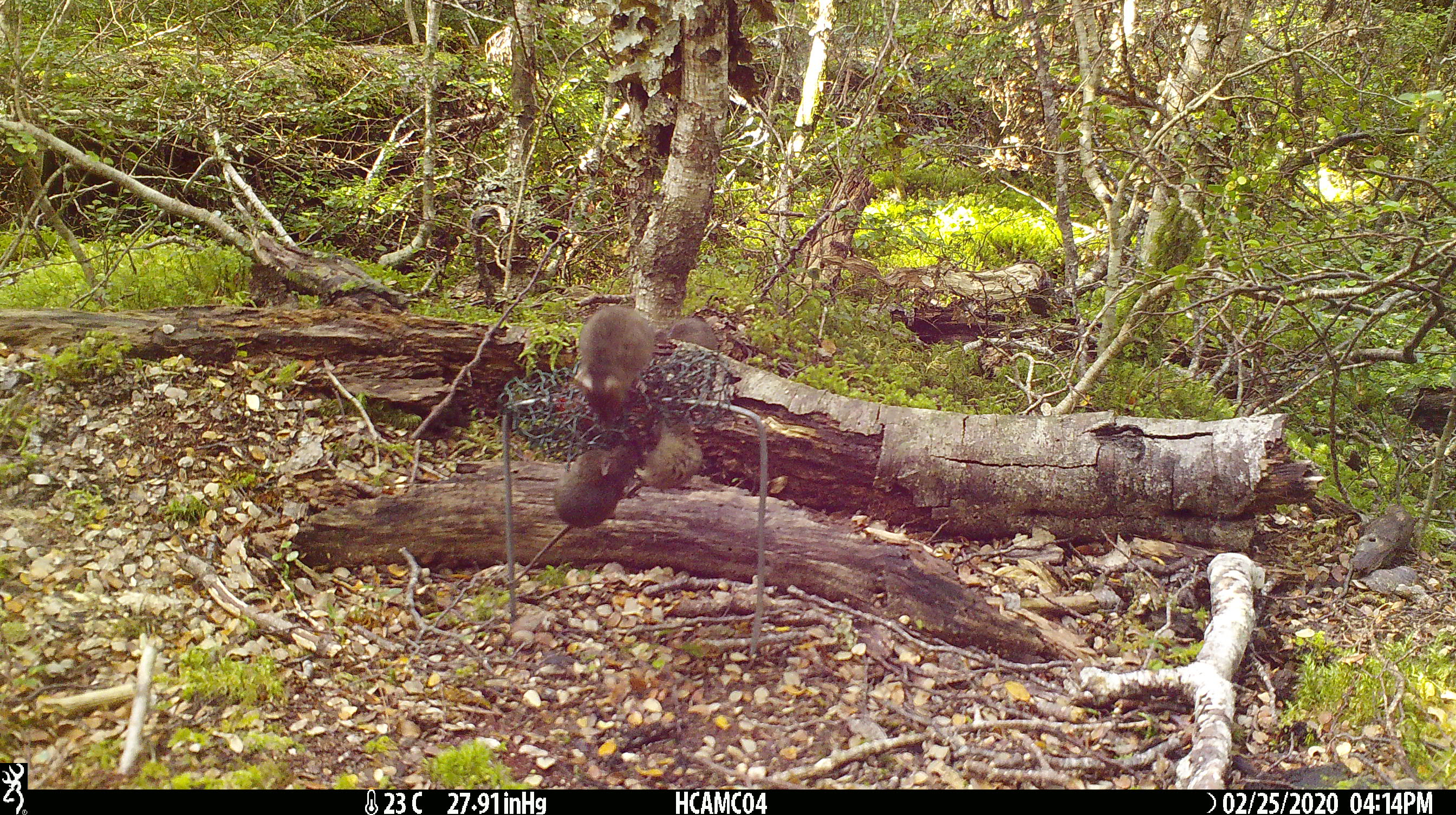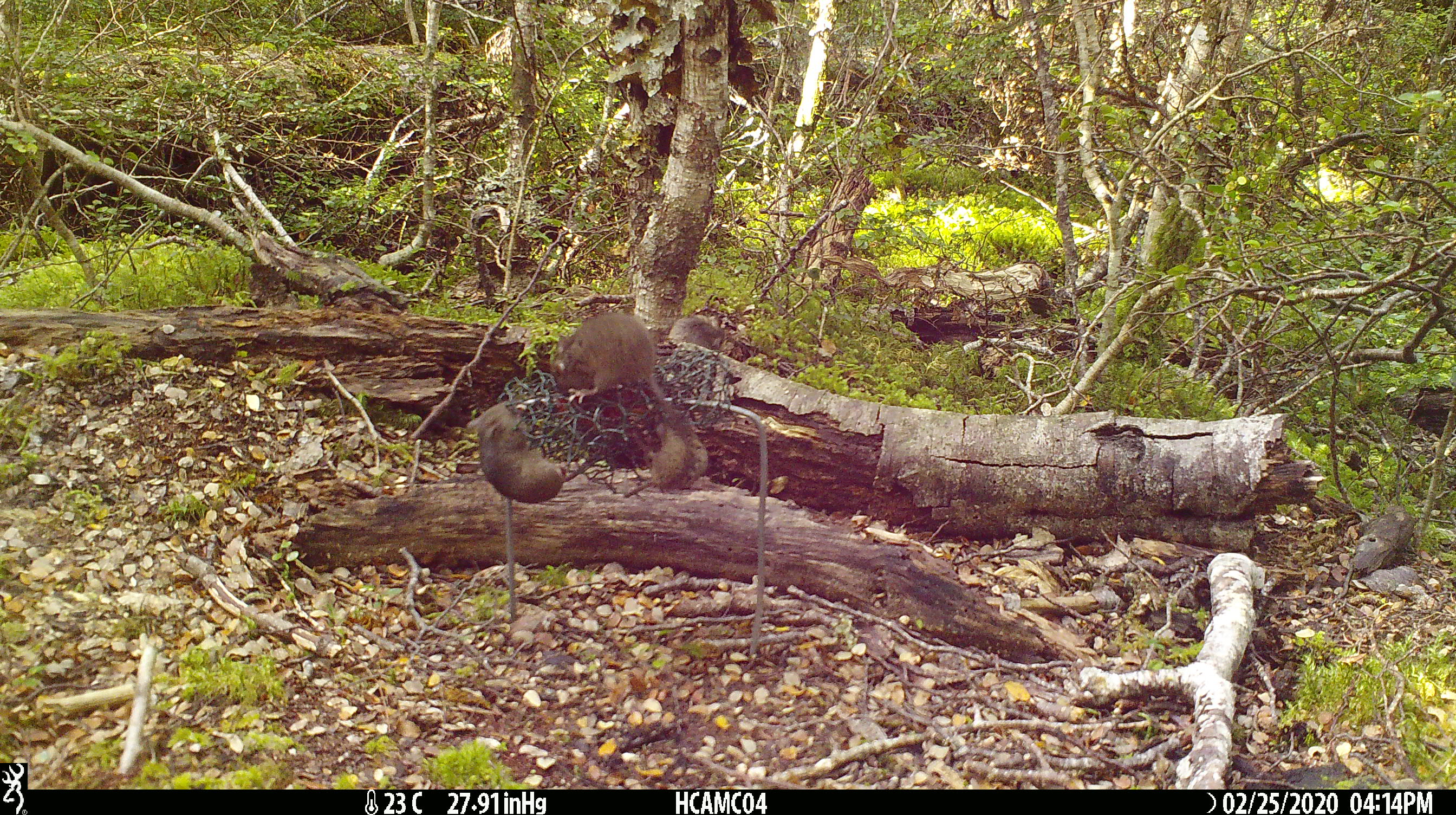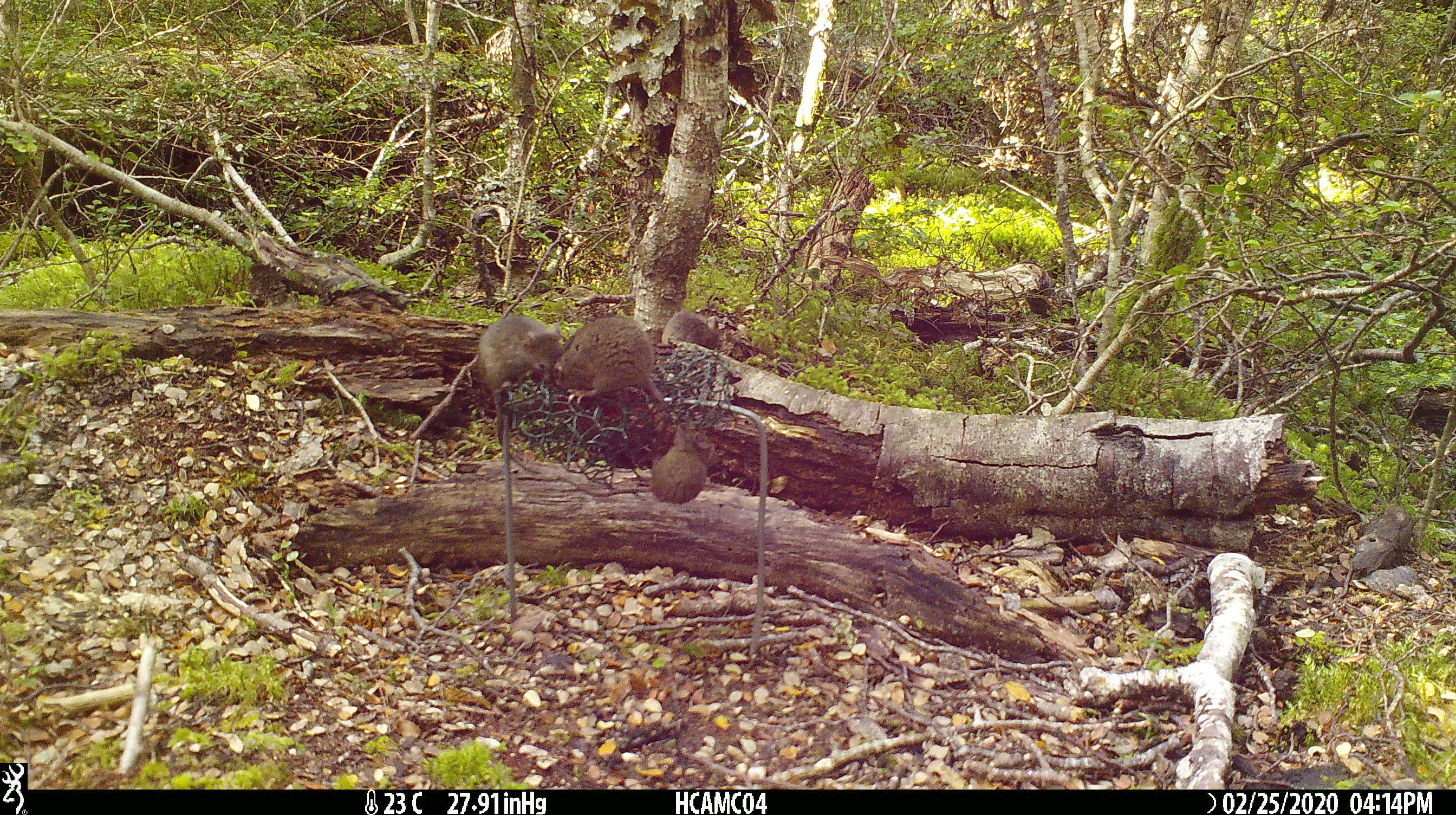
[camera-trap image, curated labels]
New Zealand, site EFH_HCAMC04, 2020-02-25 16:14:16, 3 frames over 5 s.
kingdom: Animalia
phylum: Chordata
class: Mammalia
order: Rodentia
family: Muridae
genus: Mus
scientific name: Mus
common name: mouse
Mouse (Mus).